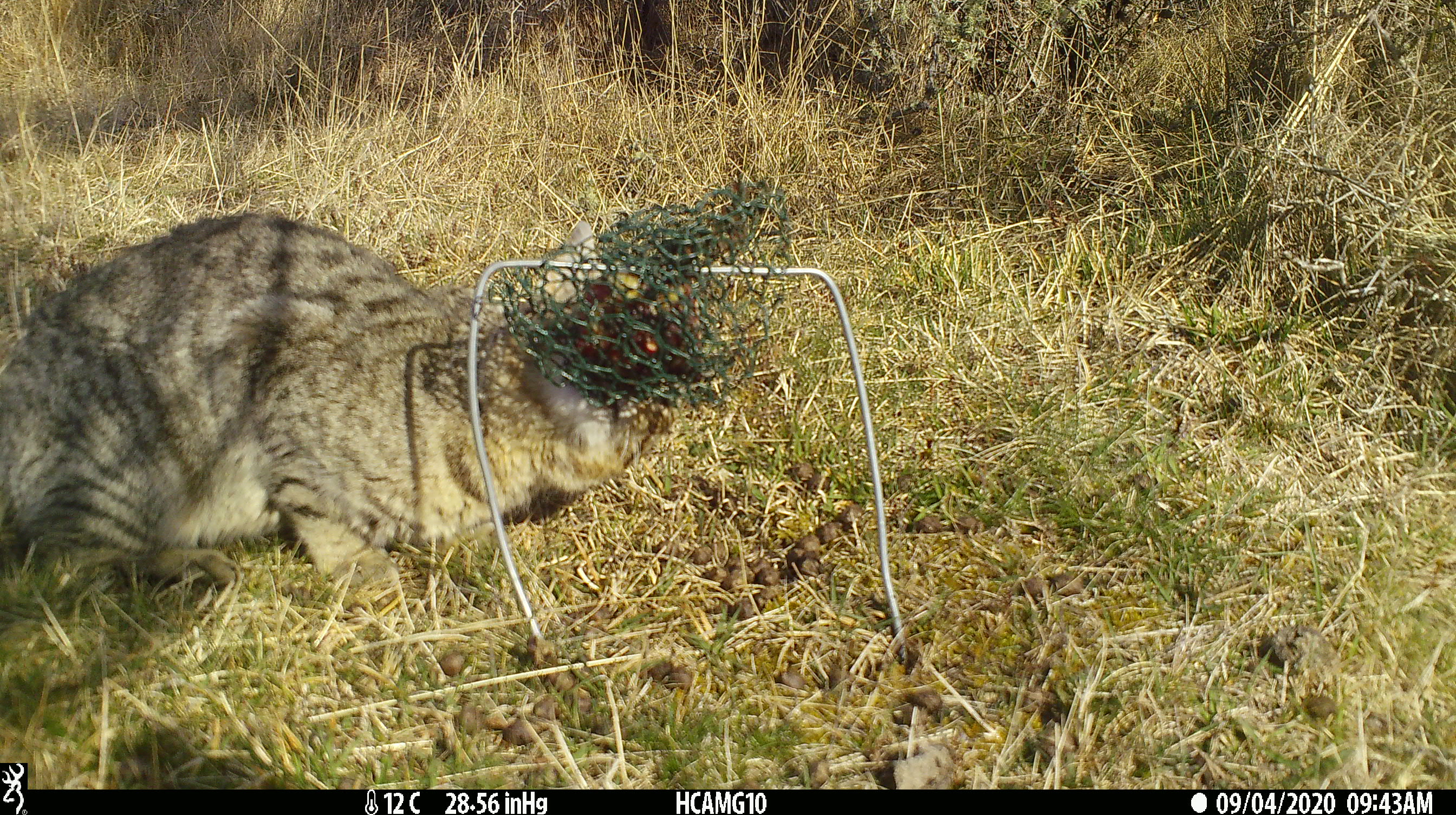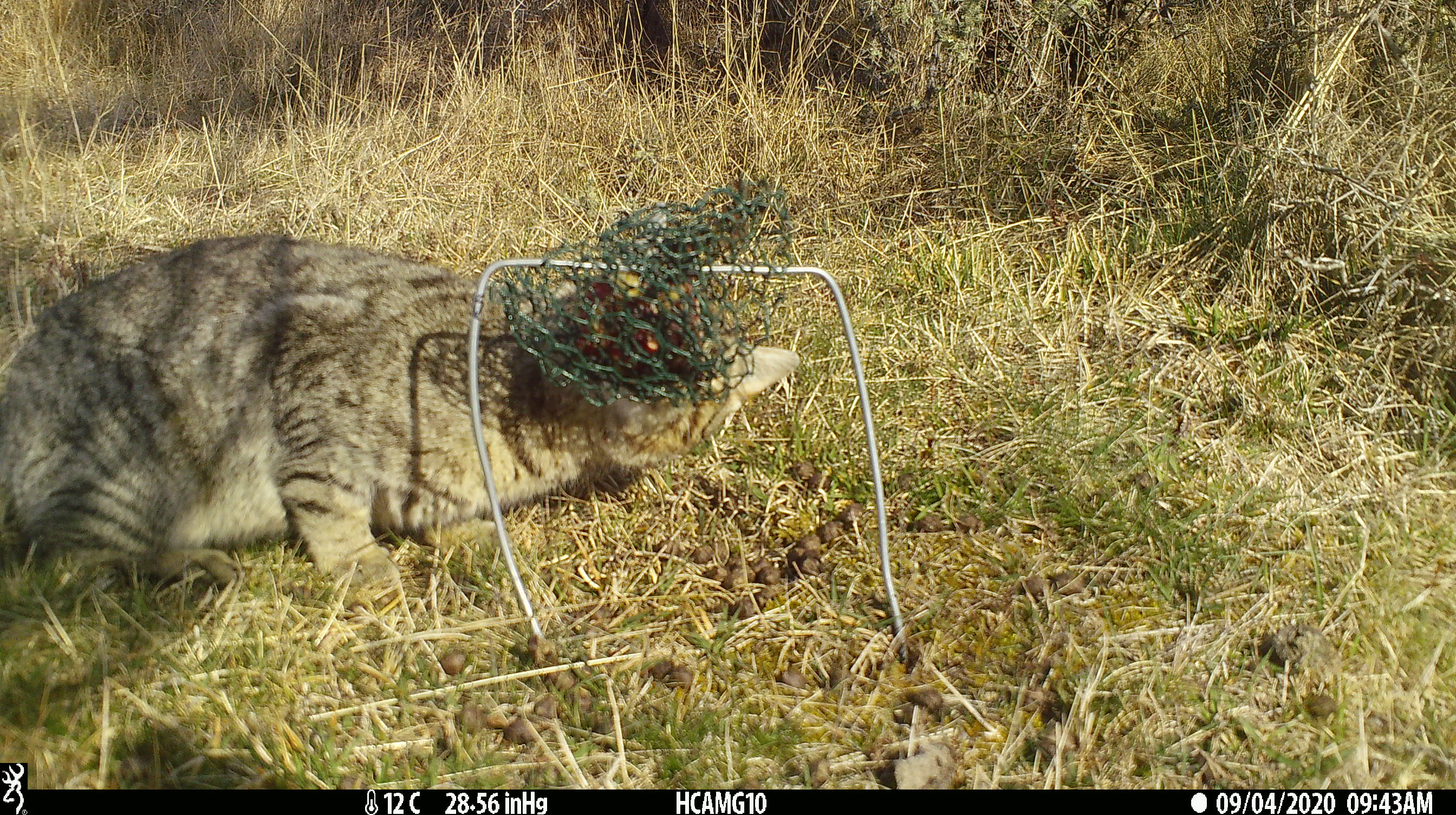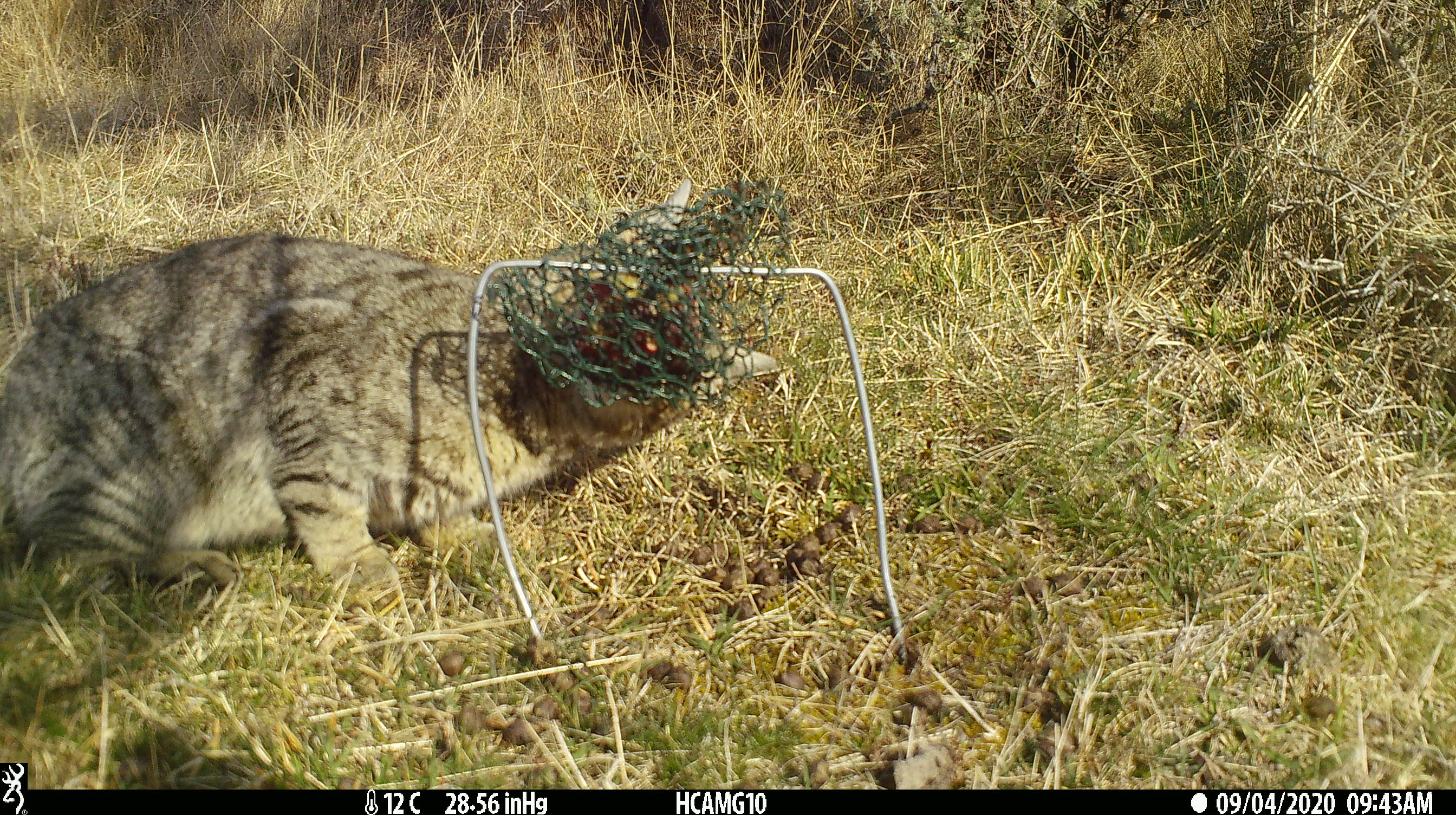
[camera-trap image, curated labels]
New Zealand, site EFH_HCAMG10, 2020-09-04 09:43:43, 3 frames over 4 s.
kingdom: Animalia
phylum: Chordata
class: Mammalia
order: Carnivora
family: Felidae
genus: Felis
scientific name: Felis catus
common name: domestic cat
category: cat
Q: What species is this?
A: Cat (domestic cat) (Felis catus).